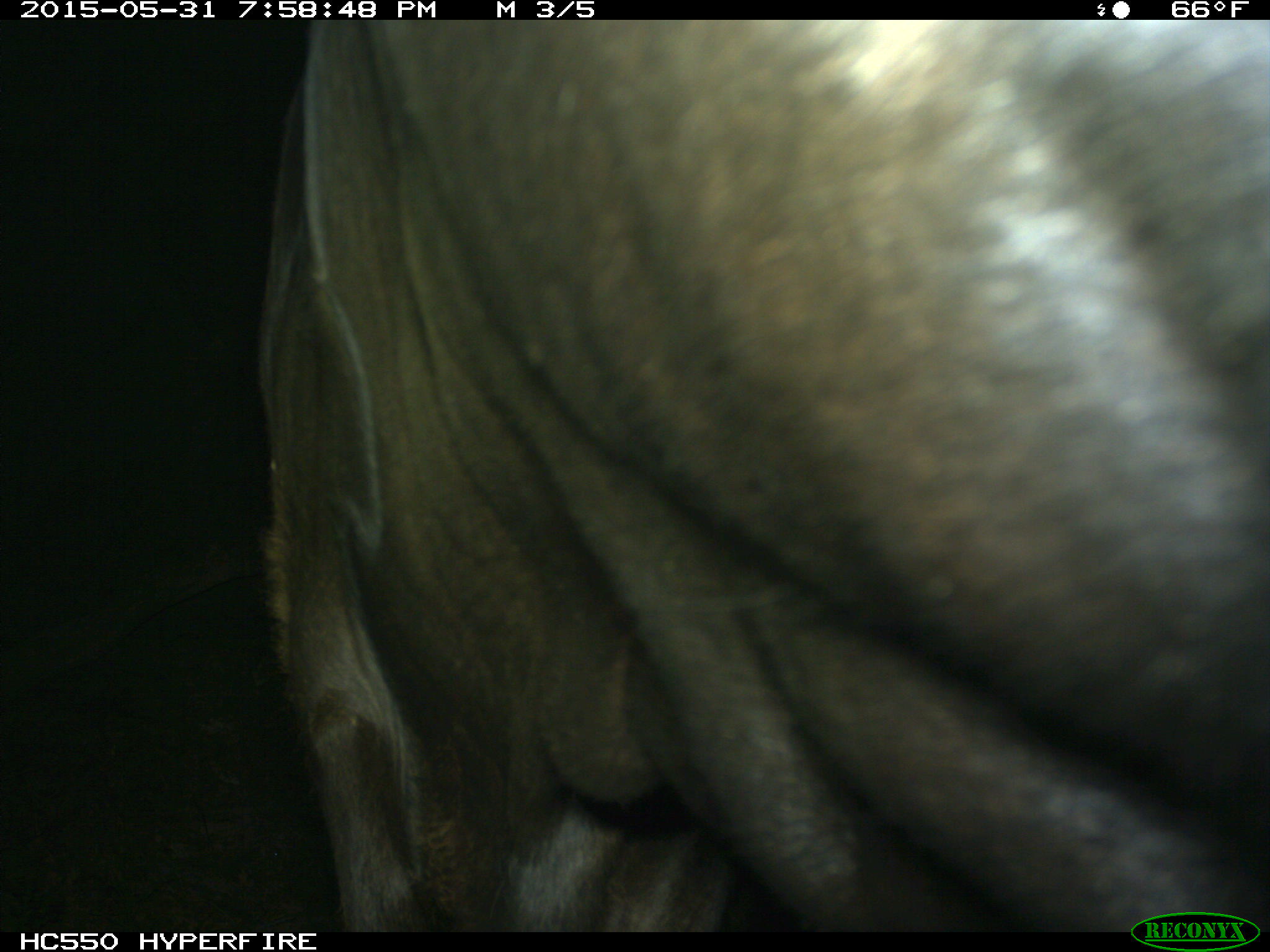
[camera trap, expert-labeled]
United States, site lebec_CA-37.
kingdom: Animalia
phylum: Chordata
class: Mammalia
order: Artiodactyla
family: Bovidae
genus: Bos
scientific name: Bos taurus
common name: domestic cow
Bos taurus (domestic cow).